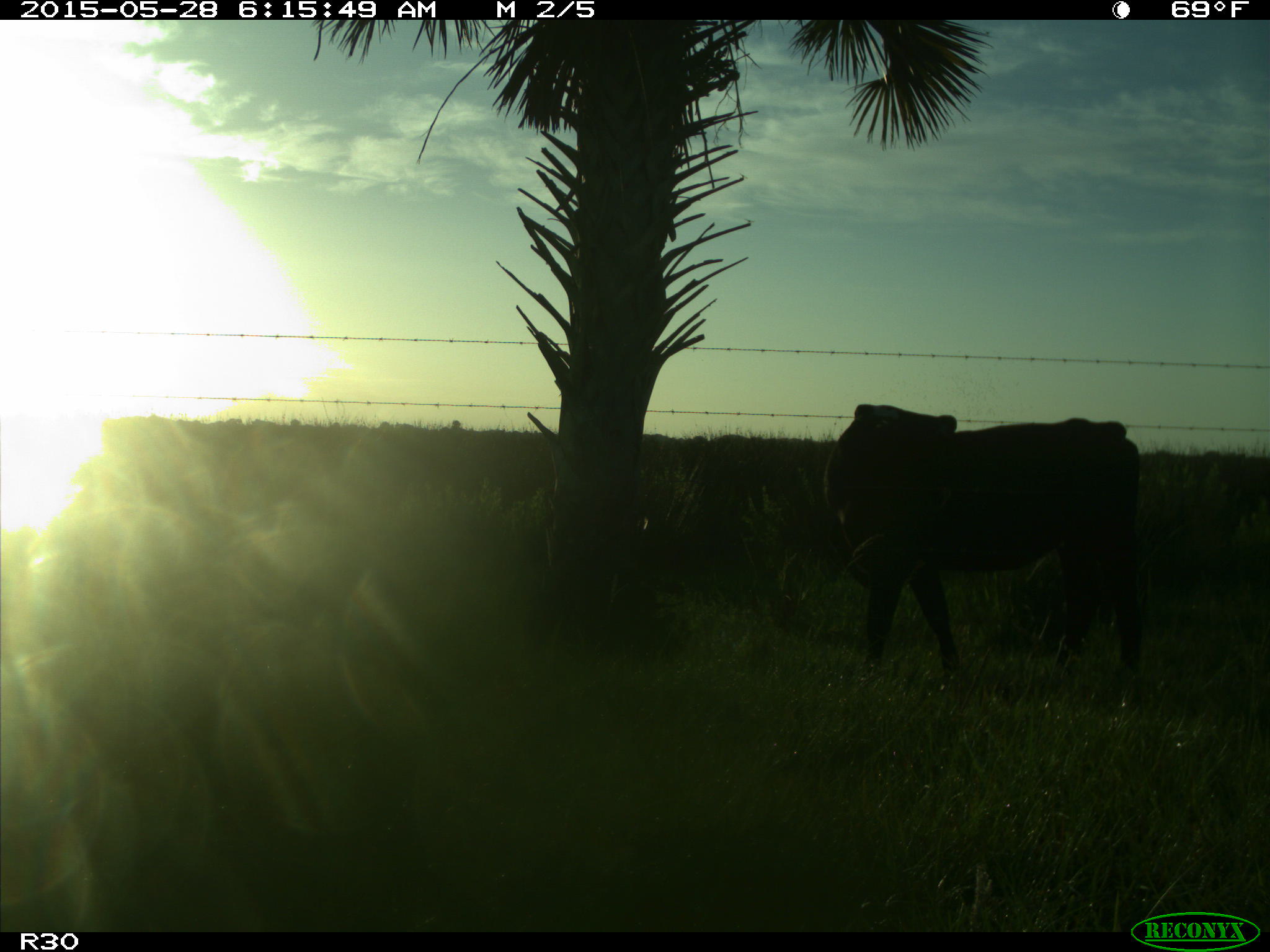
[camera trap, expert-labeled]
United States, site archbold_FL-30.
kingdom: Animalia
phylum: Chordata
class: Mammalia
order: Artiodactyla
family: Bovidae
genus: Bos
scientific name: Bos taurus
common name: domestic cow